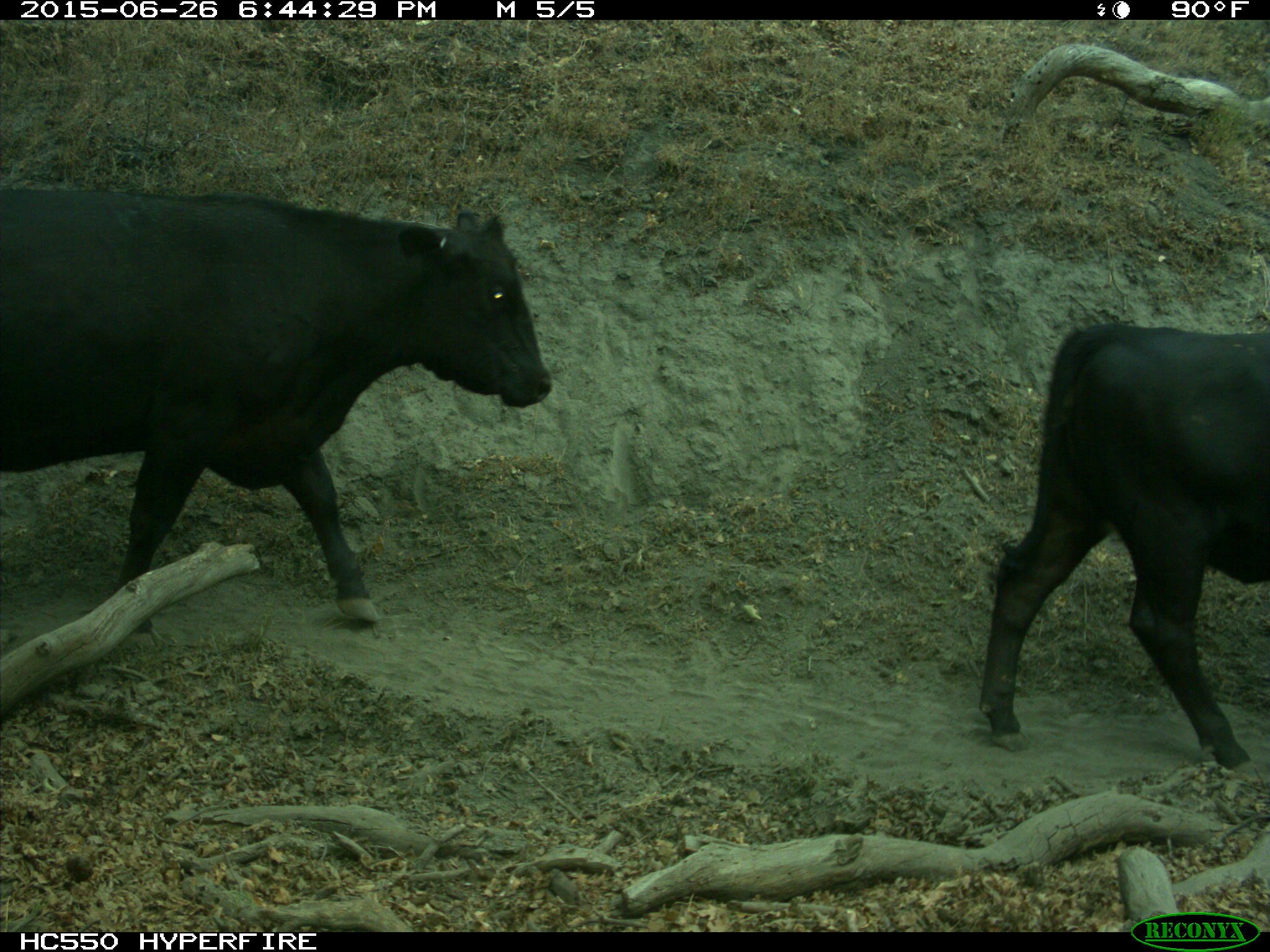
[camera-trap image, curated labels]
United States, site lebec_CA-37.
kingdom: Animalia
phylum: Chordata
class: Mammalia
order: Artiodactyla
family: Bovidae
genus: Bos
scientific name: Bos taurus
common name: domestic cow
Bos taurus (domestic cow).